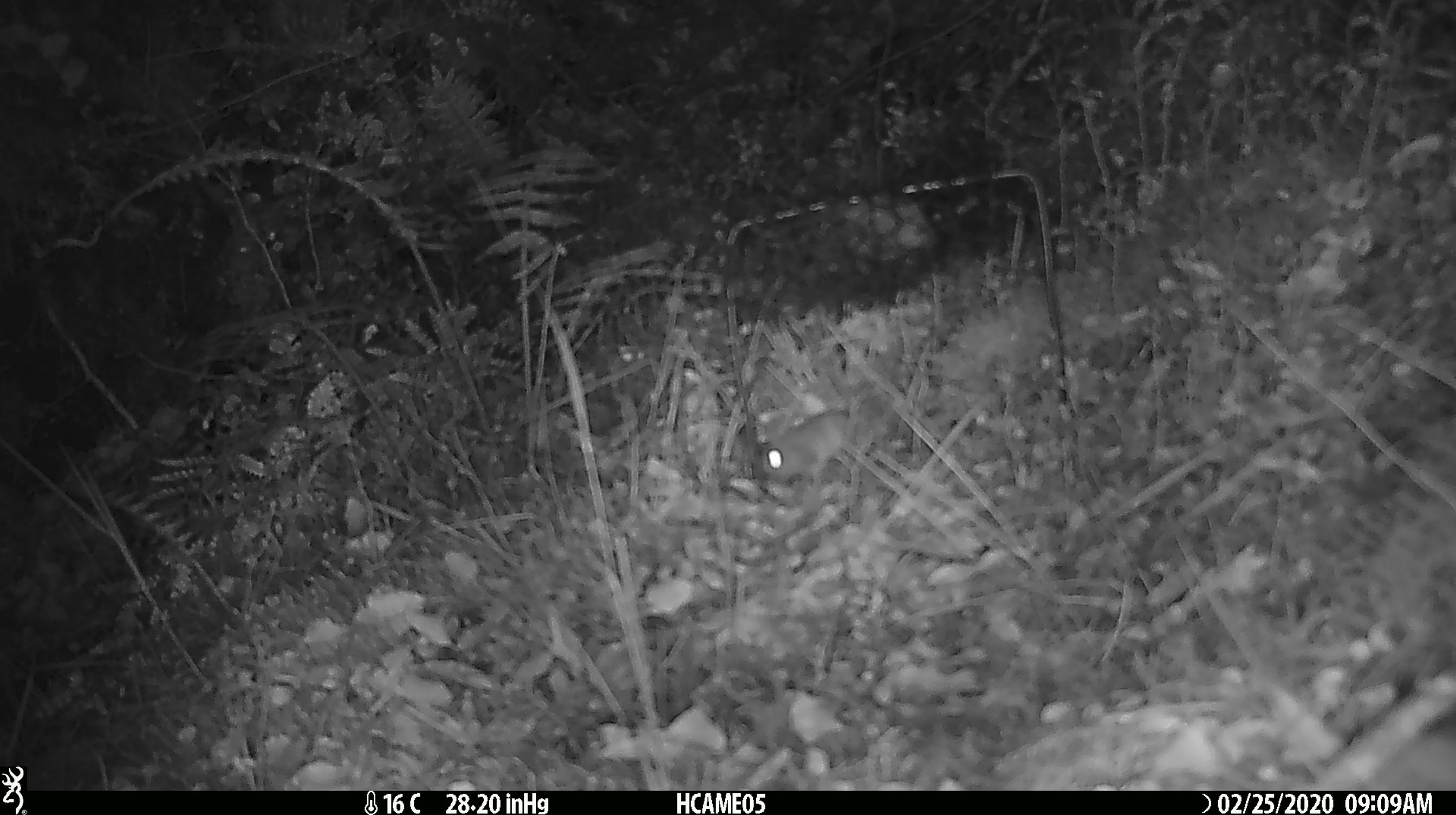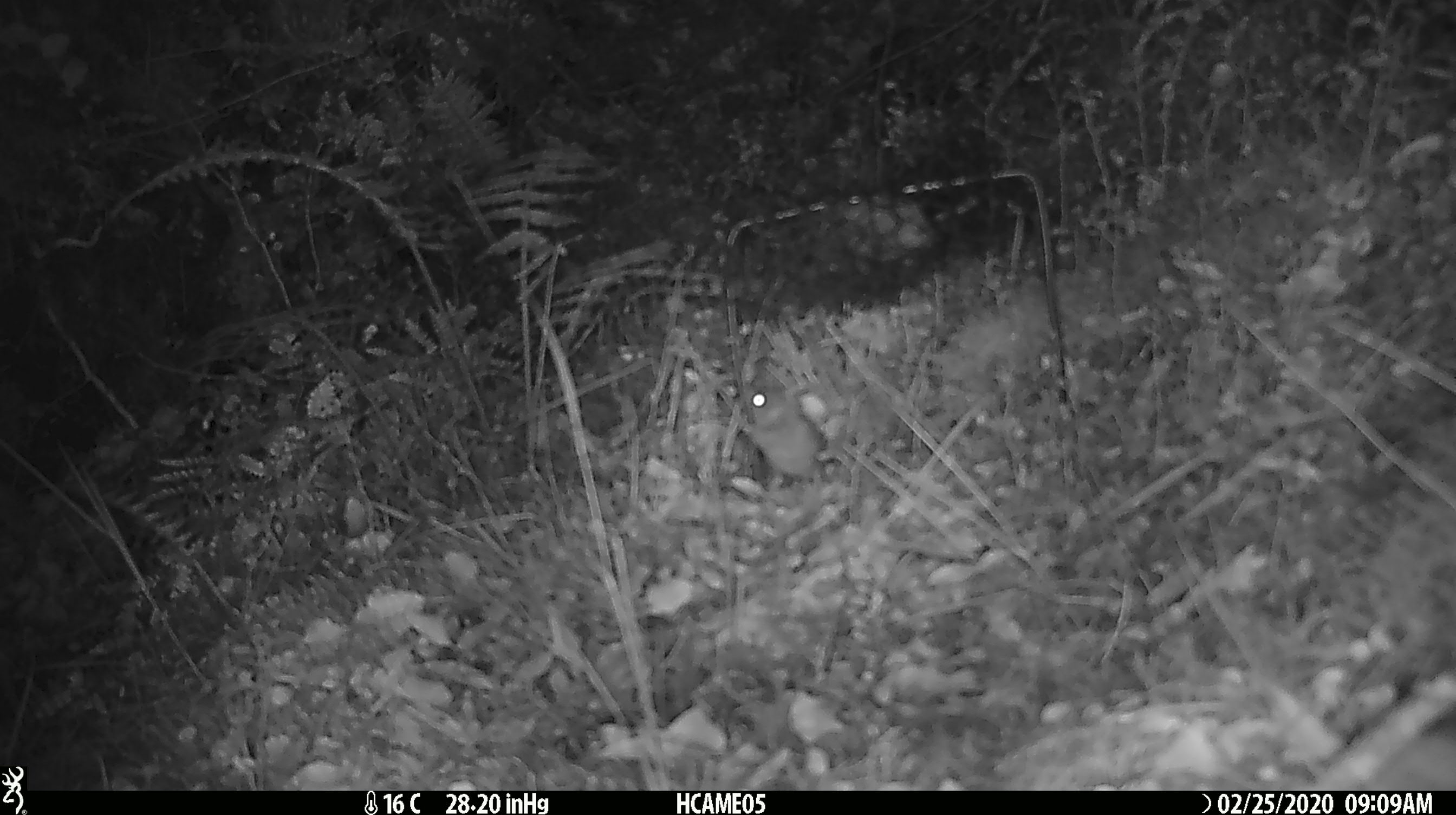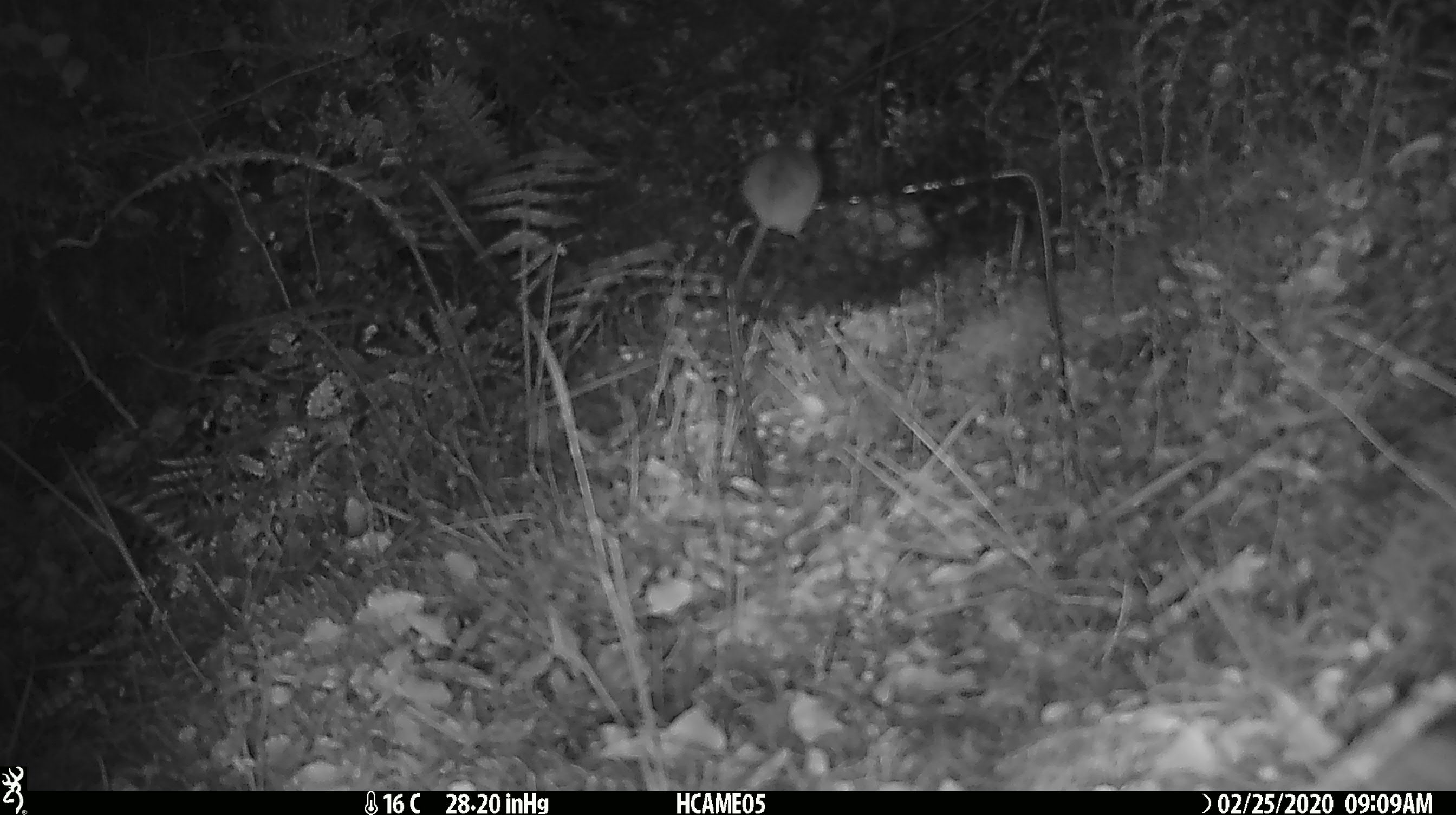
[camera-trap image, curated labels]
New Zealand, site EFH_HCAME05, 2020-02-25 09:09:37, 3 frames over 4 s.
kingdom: Animalia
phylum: Chordata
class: Mammalia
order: Rodentia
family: Muridae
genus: Mus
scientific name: Mus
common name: mouse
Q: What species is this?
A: Mouse (Mus).